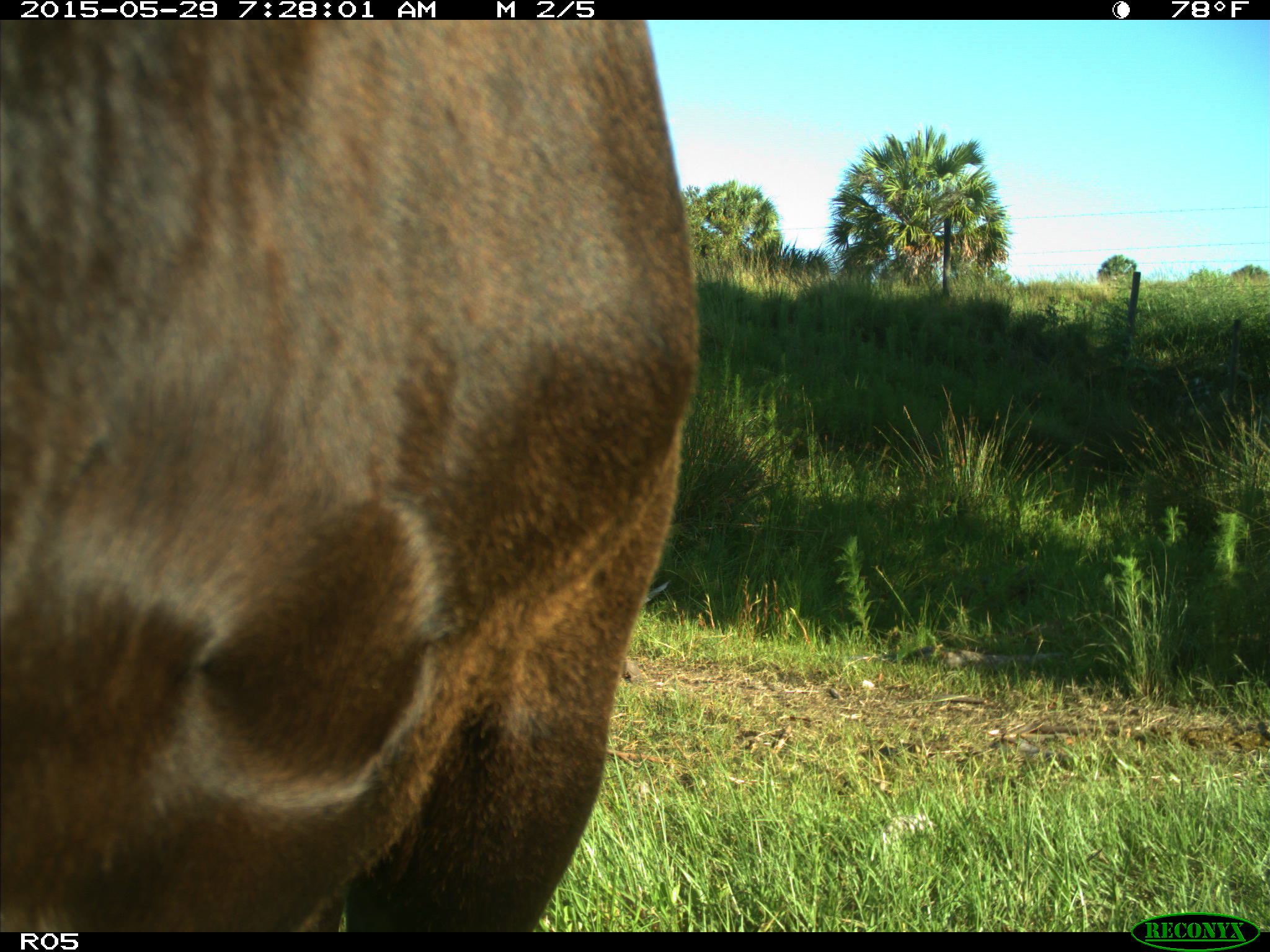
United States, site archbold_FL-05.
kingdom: Animalia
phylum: Chordata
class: Mammalia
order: Artiodactyla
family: Bovidae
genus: Bos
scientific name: Bos taurus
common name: domestic cow